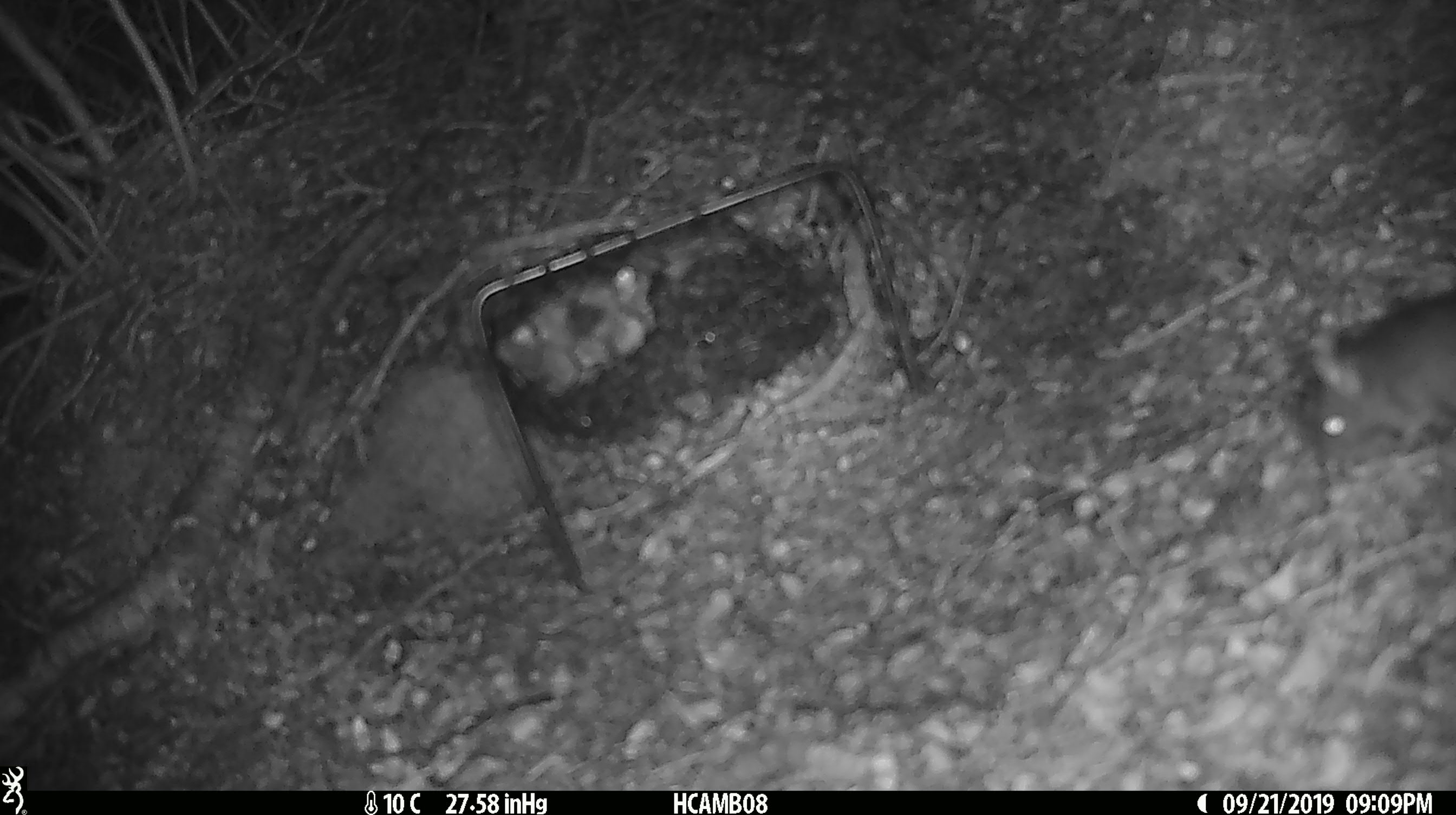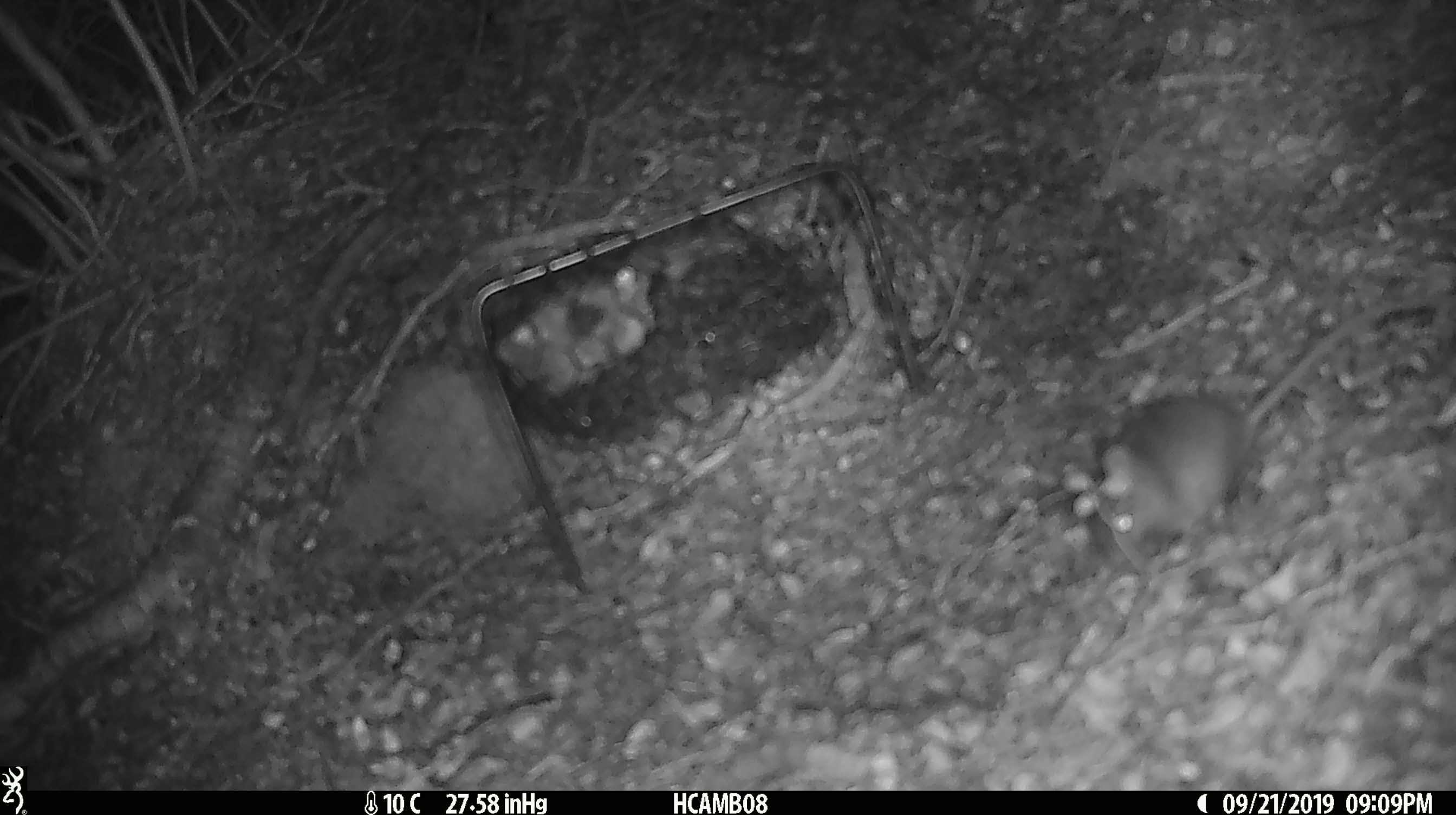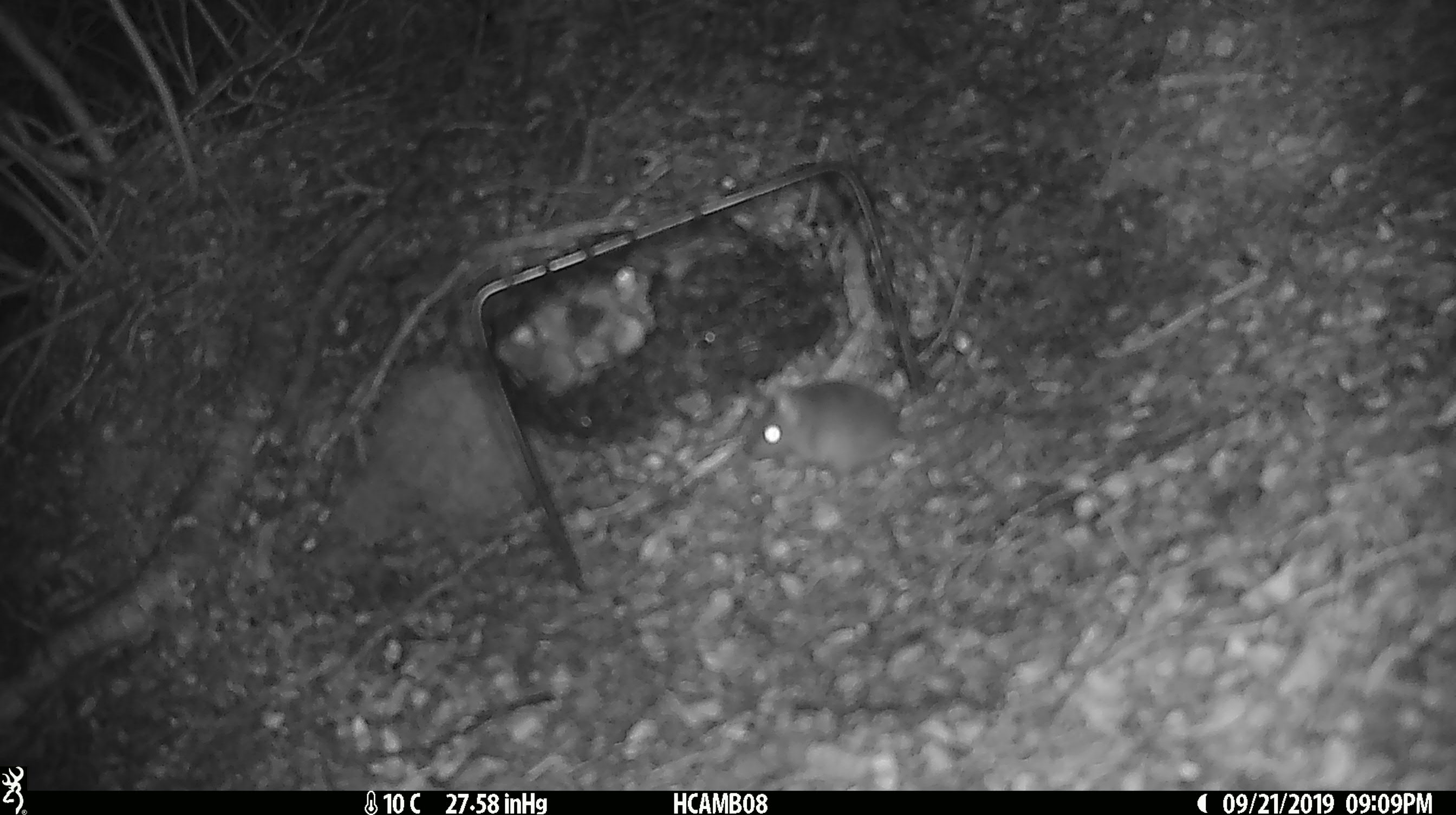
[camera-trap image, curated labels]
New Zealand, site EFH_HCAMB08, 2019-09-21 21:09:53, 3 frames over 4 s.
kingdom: Animalia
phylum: Chordata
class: Mammalia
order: Rodentia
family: Muridae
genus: Mus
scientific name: Mus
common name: mouse